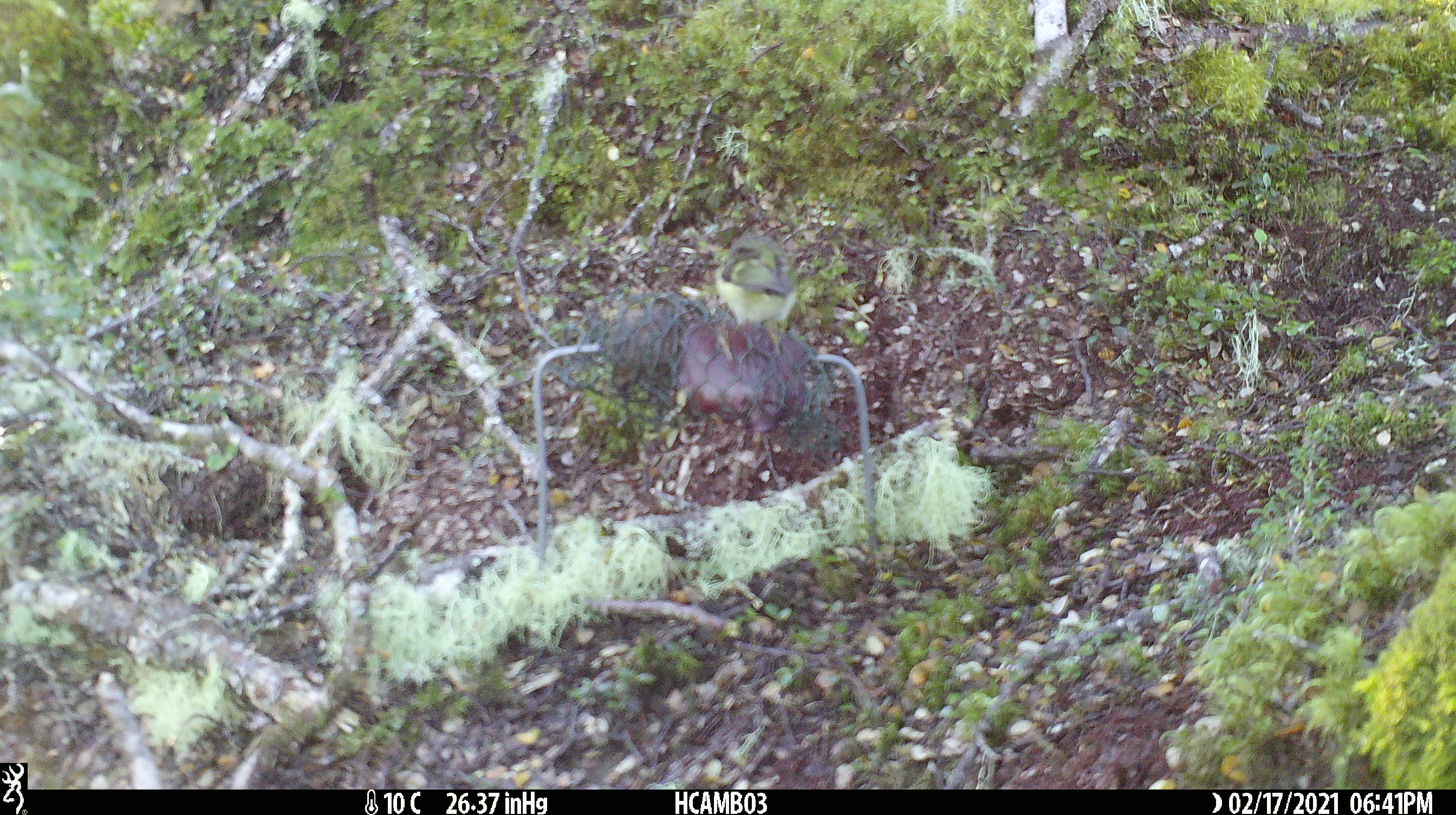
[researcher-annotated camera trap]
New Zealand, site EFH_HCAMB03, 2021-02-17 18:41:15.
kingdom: Animalia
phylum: Chordata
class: Aves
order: Passeriformes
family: Acanthisittidae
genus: Acanthisitta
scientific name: Acanthisitta chloris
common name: rifleman